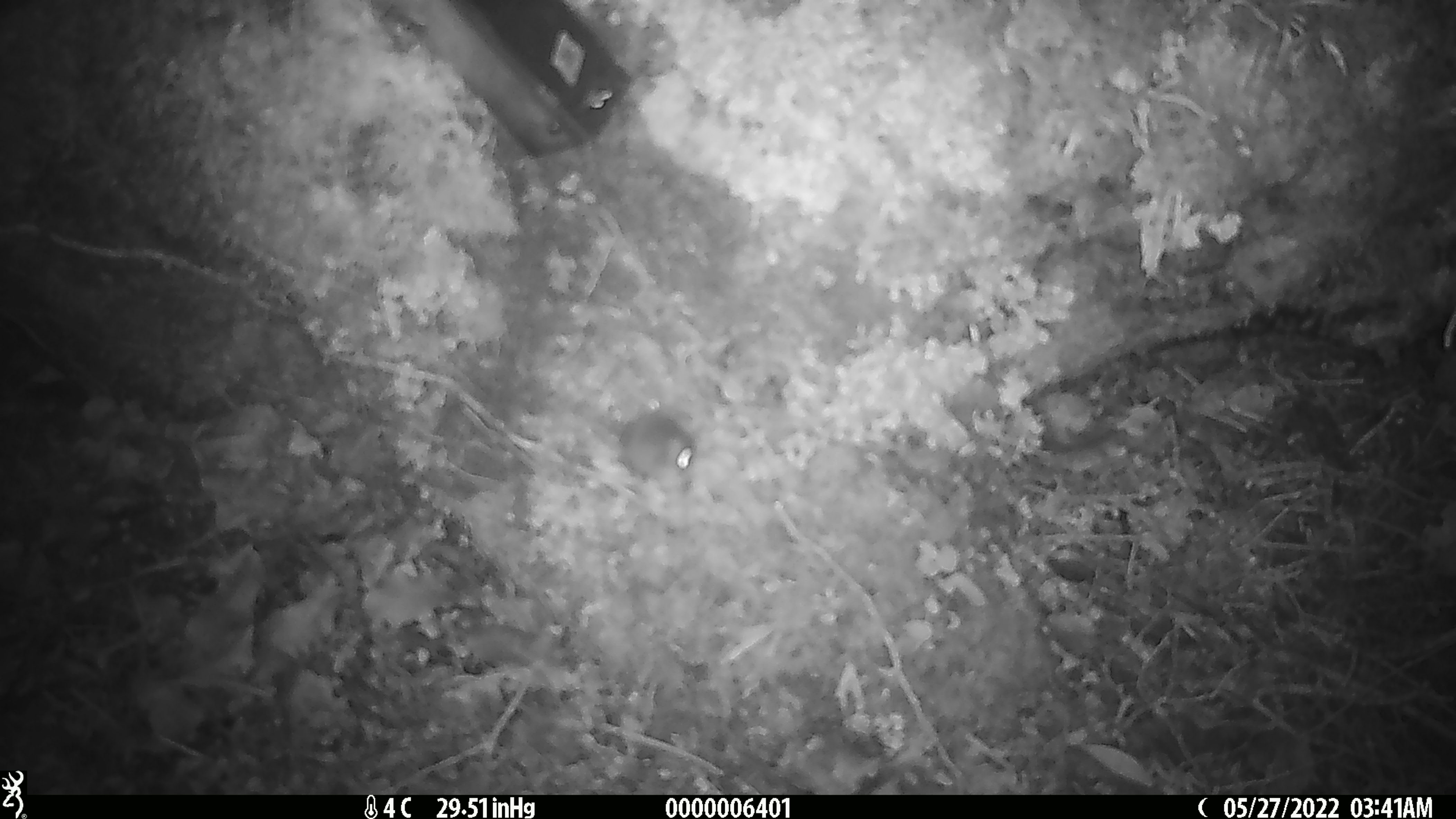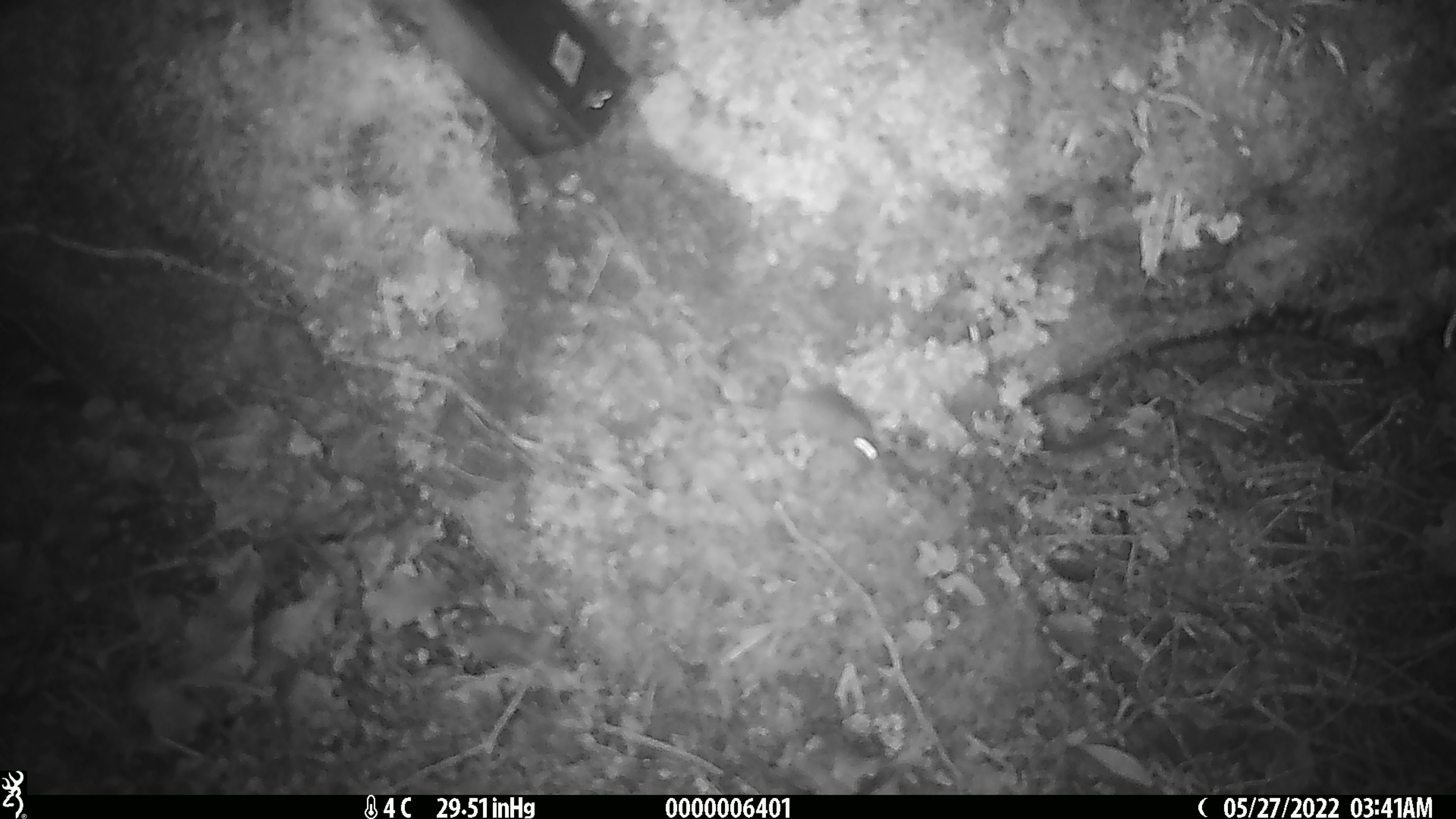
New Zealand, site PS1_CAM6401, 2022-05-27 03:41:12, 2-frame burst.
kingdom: Animalia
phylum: Chordata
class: Mammalia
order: Rodentia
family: Muridae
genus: Mus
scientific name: Mus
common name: mouse